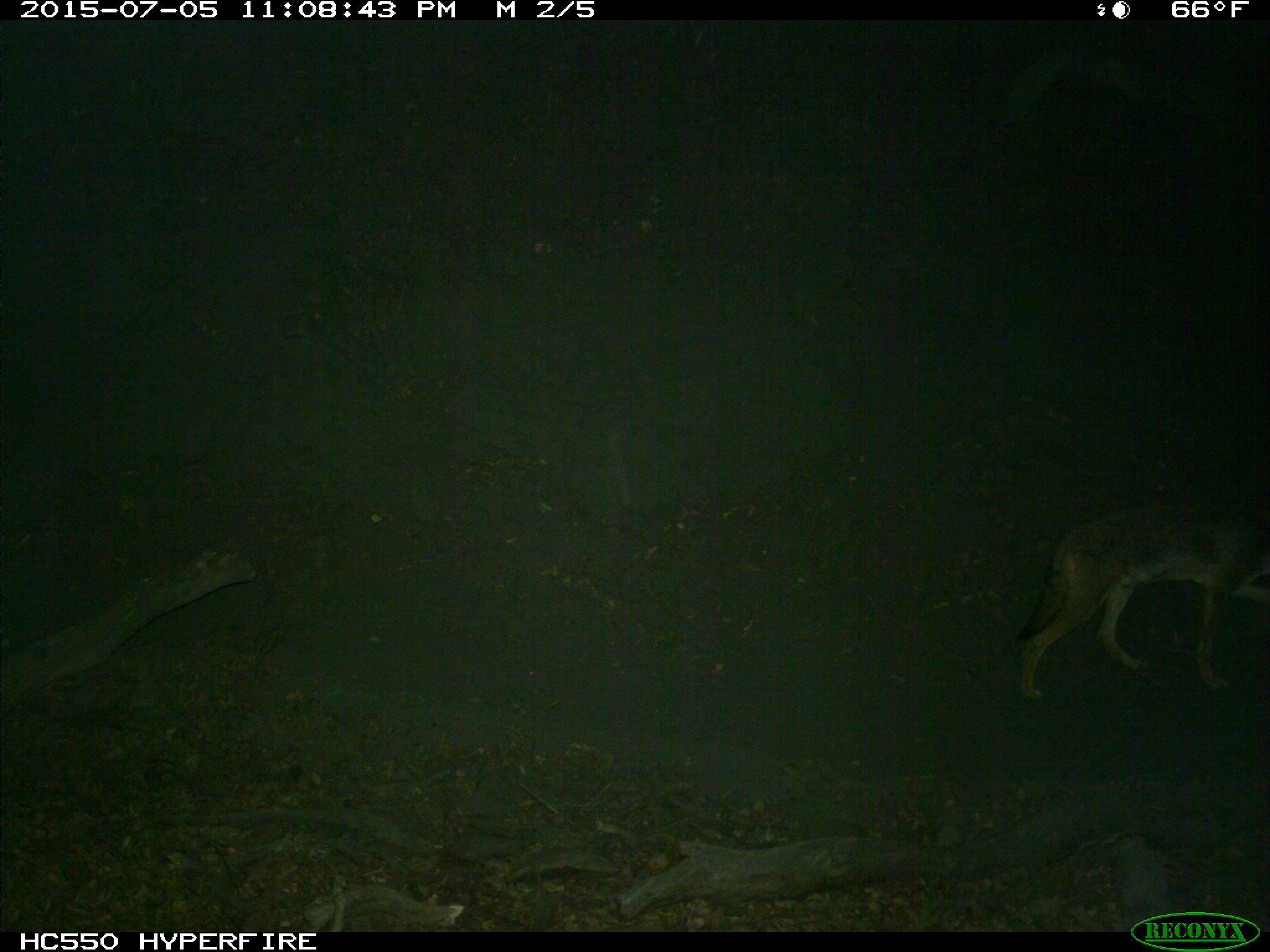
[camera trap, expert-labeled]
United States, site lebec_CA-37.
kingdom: Animalia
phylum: Chordata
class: Mammalia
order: Carnivora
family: Canidae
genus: Canis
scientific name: Canis latrans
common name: coyote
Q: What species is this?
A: Canis latrans (coyote).